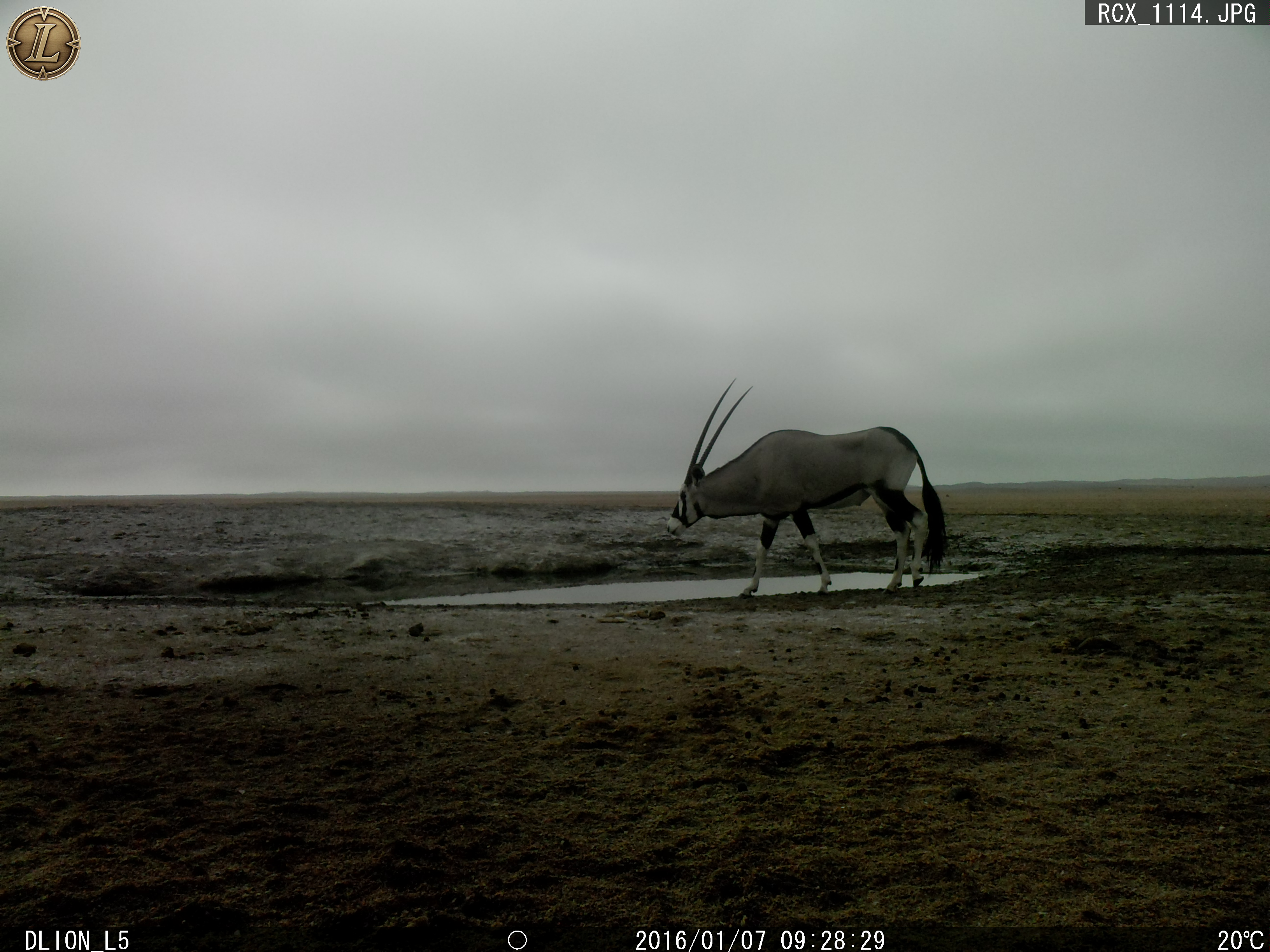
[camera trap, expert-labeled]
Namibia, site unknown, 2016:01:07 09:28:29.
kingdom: Animalia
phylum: Chordata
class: Mammalia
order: Artiodactyla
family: Bovidae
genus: Oryx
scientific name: Oryx gazella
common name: gemsbok